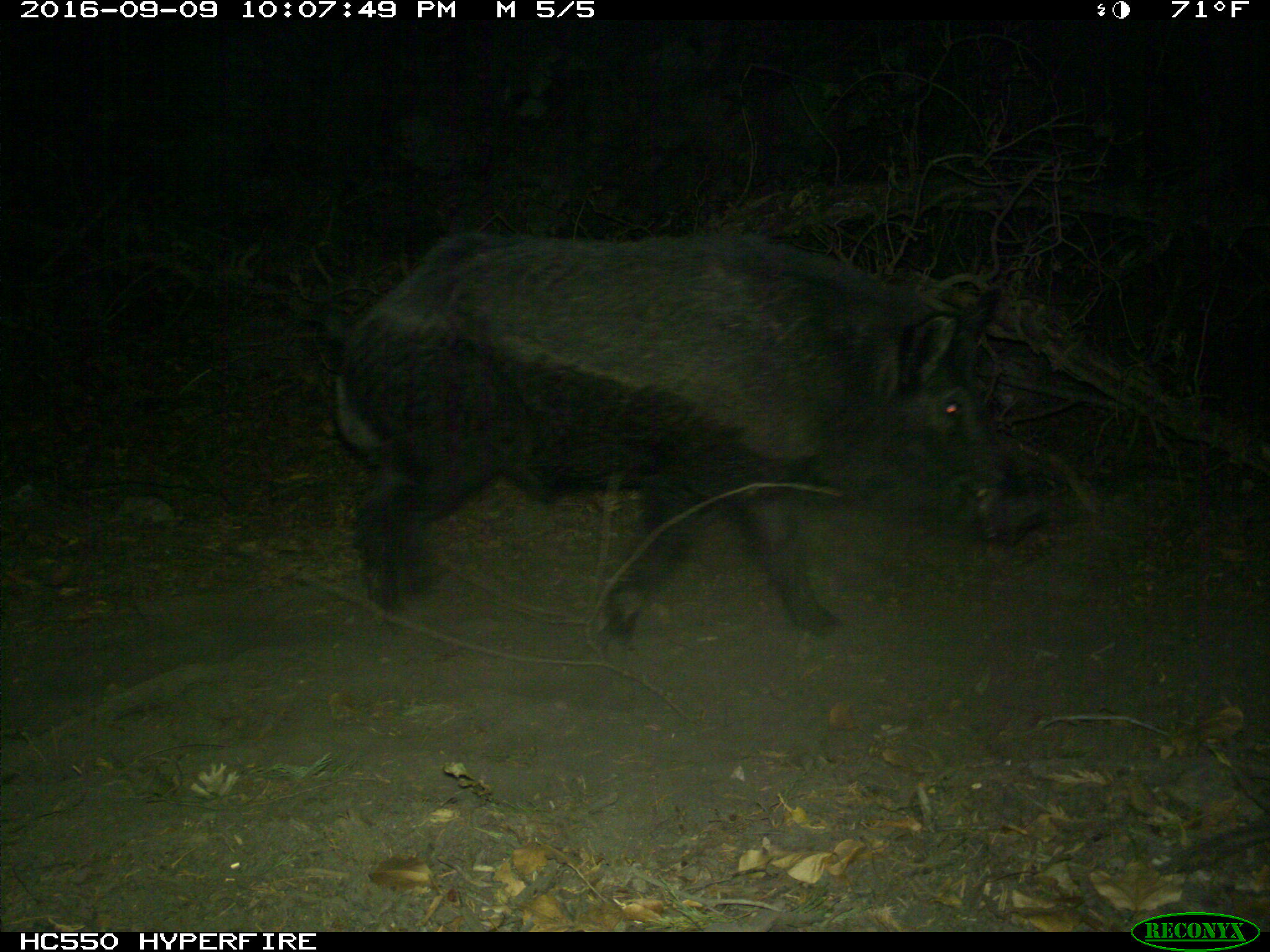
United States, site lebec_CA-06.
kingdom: Animalia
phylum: Chordata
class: Mammalia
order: Artiodactyla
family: Suidae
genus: Sus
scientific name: Sus scrofa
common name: wild boar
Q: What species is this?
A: Sus scrofa (wild boar).